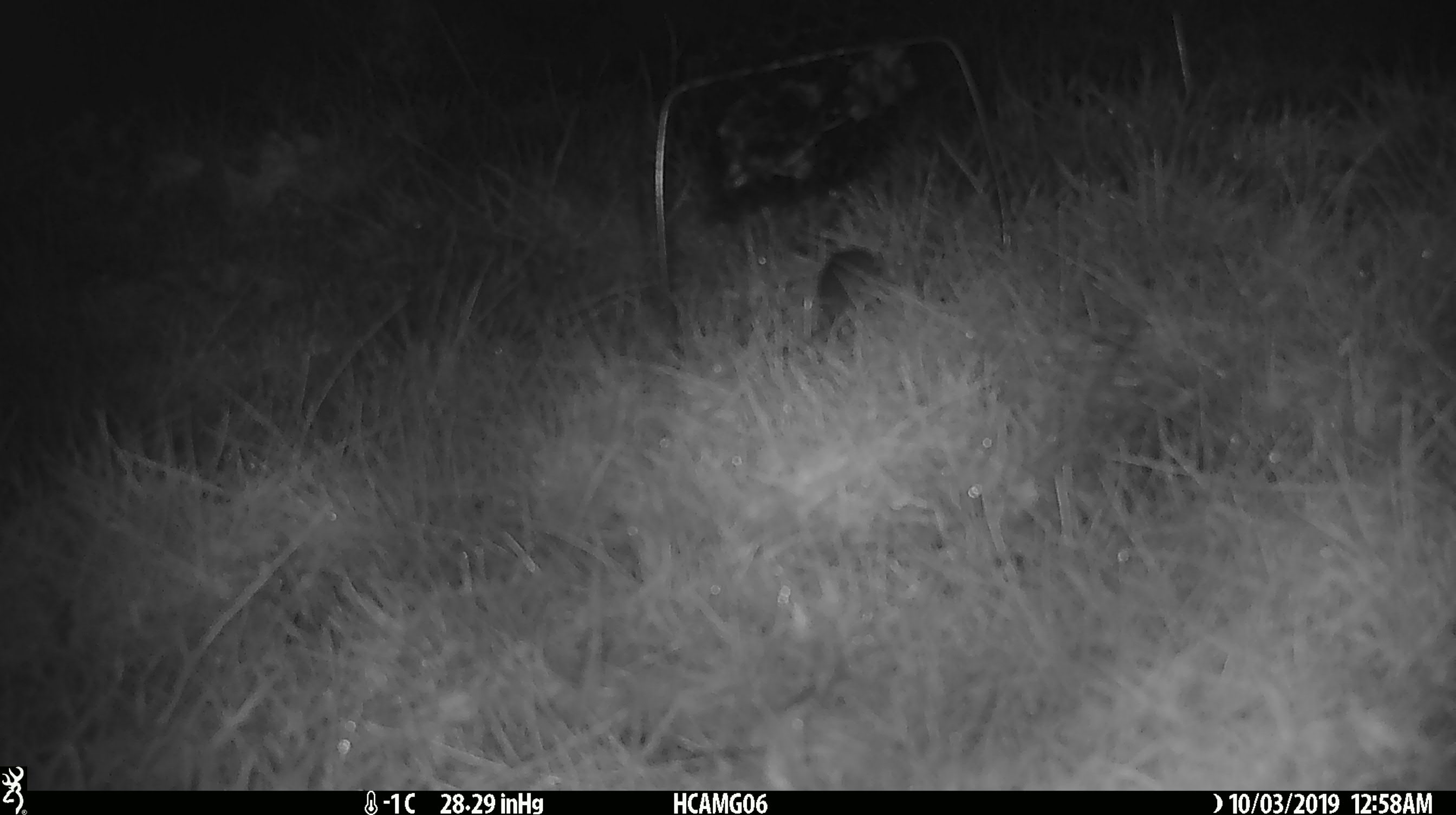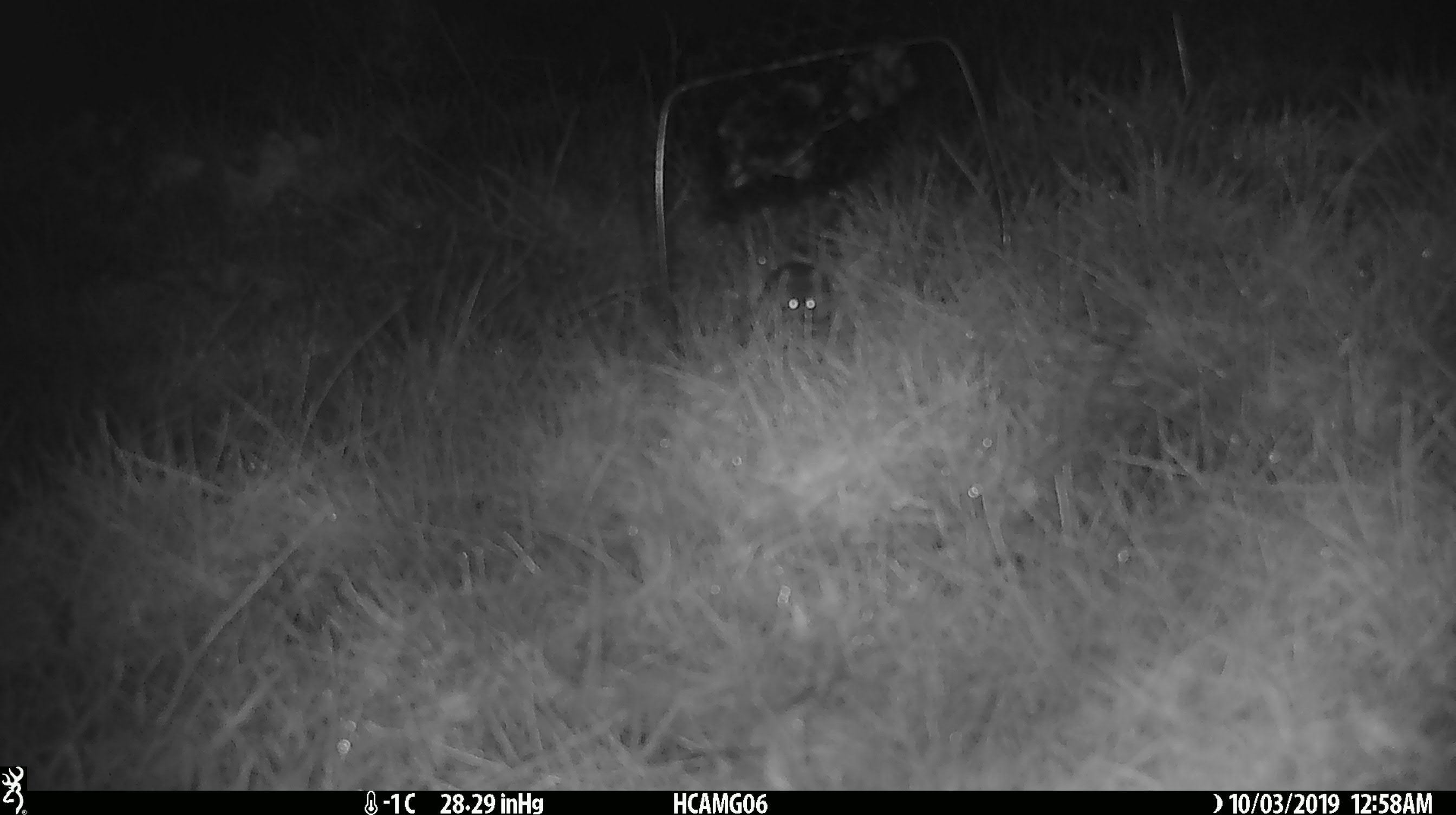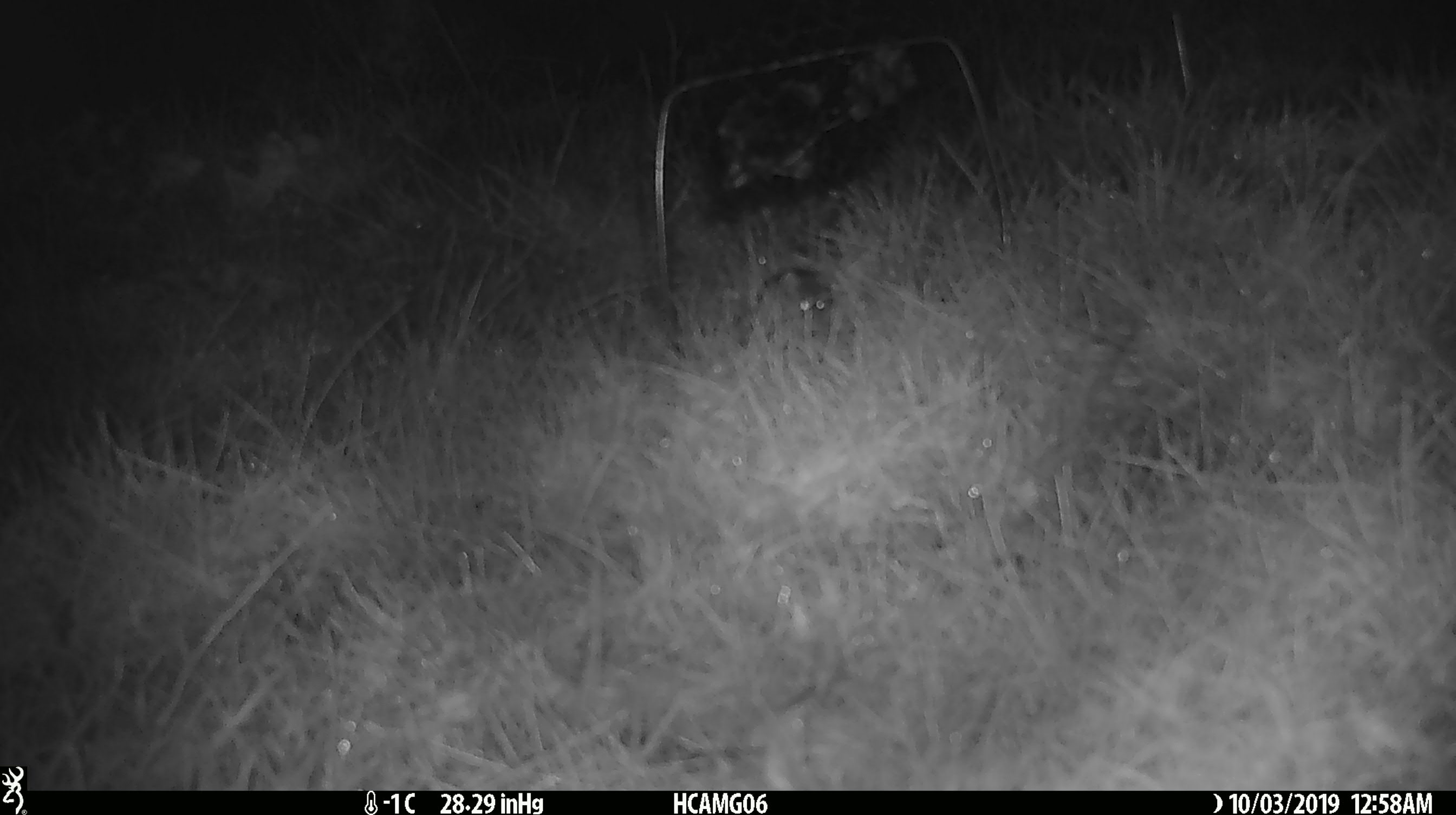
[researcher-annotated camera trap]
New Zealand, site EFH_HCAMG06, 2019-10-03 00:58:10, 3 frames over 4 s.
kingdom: Animalia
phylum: Chordata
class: Mammalia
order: Rodentia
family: Muridae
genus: Mus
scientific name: Mus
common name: mouse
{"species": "mouse (Mus)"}